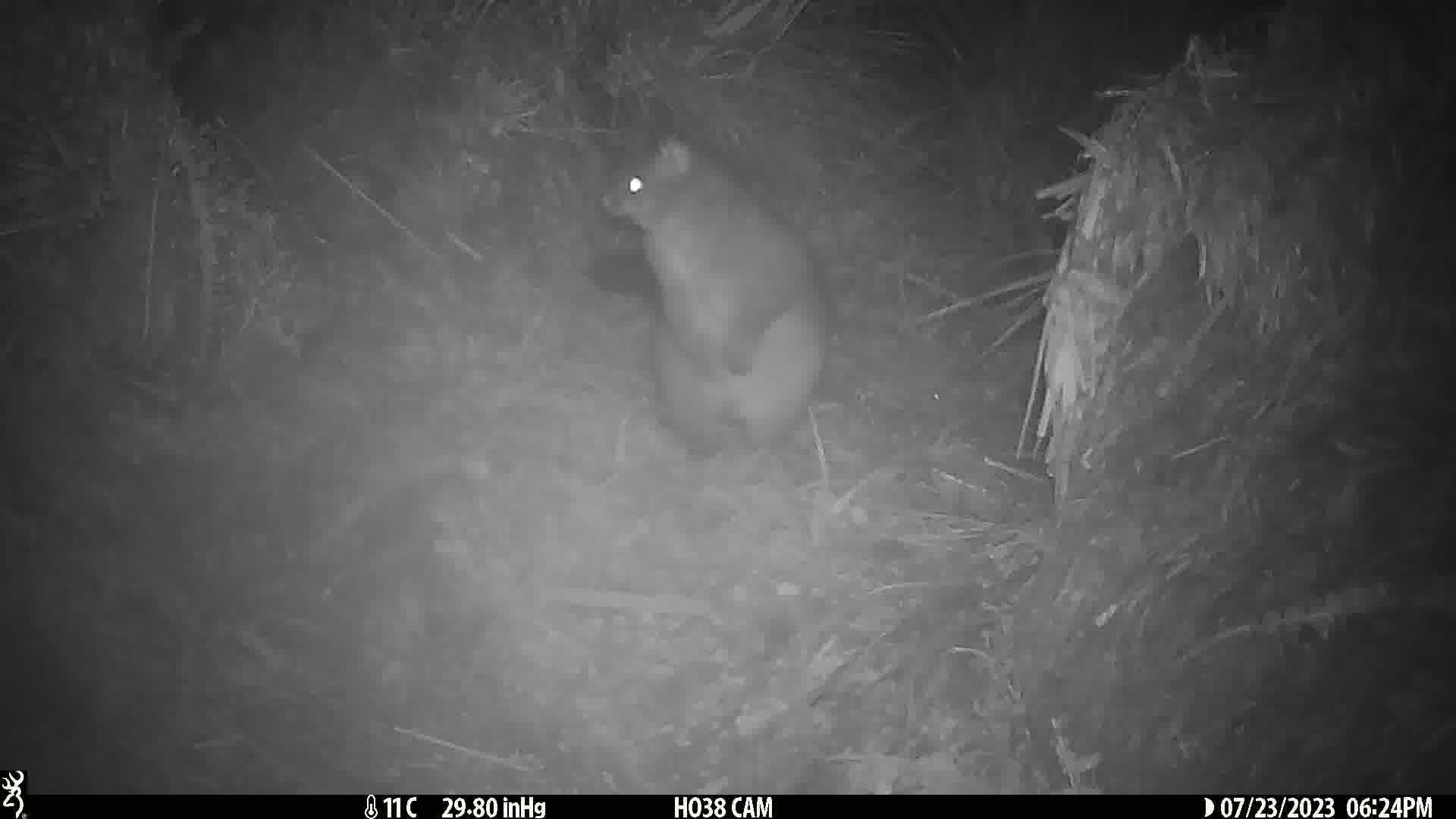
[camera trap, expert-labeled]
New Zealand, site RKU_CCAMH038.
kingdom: Animalia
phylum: Chordata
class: Mammalia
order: Diprotodontia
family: Phalangeridae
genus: Trichosurus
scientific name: Trichosurus vulpecula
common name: common brushtail possum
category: possum